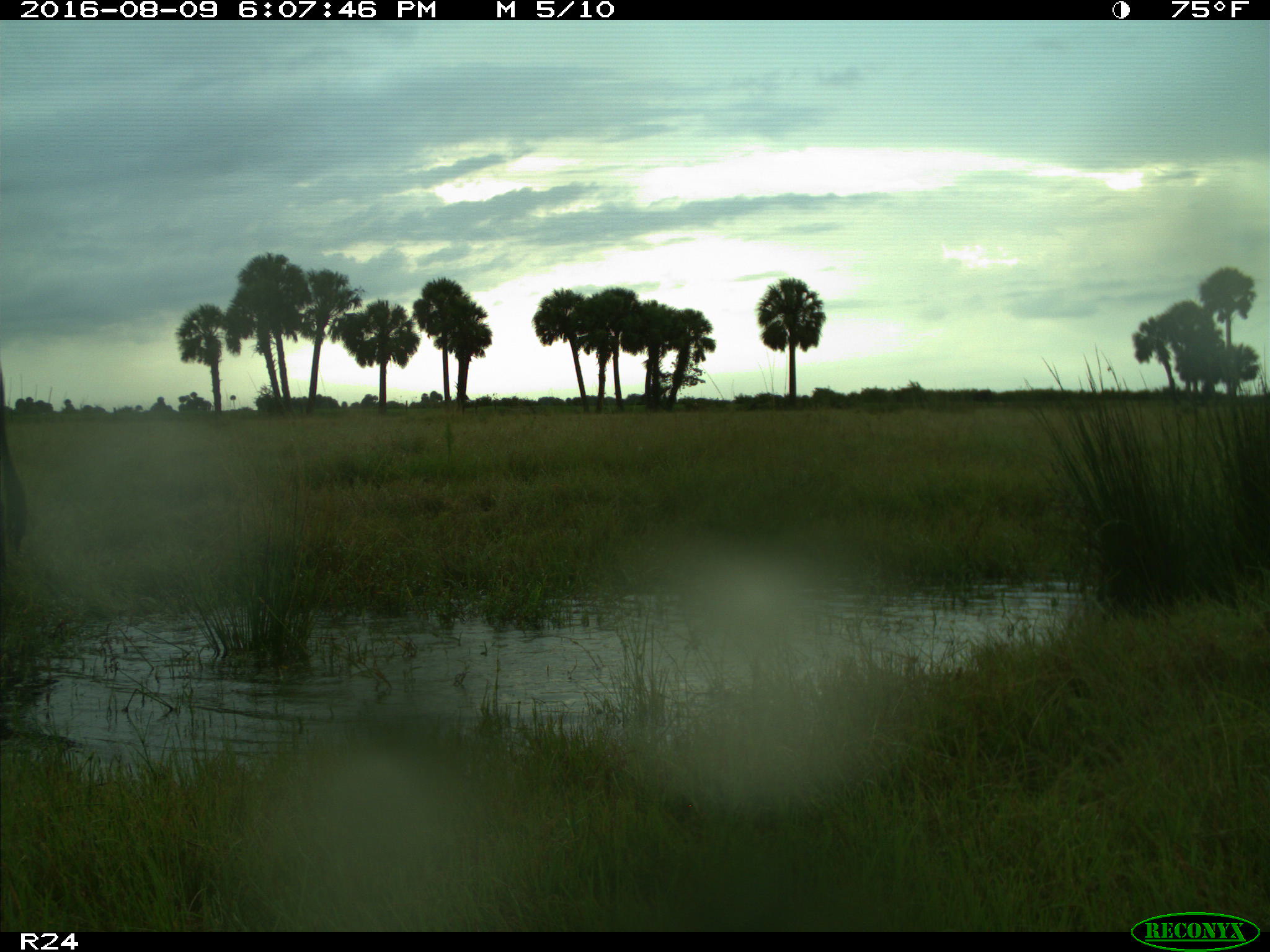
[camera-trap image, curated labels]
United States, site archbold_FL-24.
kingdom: Animalia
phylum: Chordata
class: Mammalia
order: Artiodactyla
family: Bovidae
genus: Bos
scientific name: Bos taurus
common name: domestic cow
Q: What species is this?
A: Bos taurus (domestic cow).